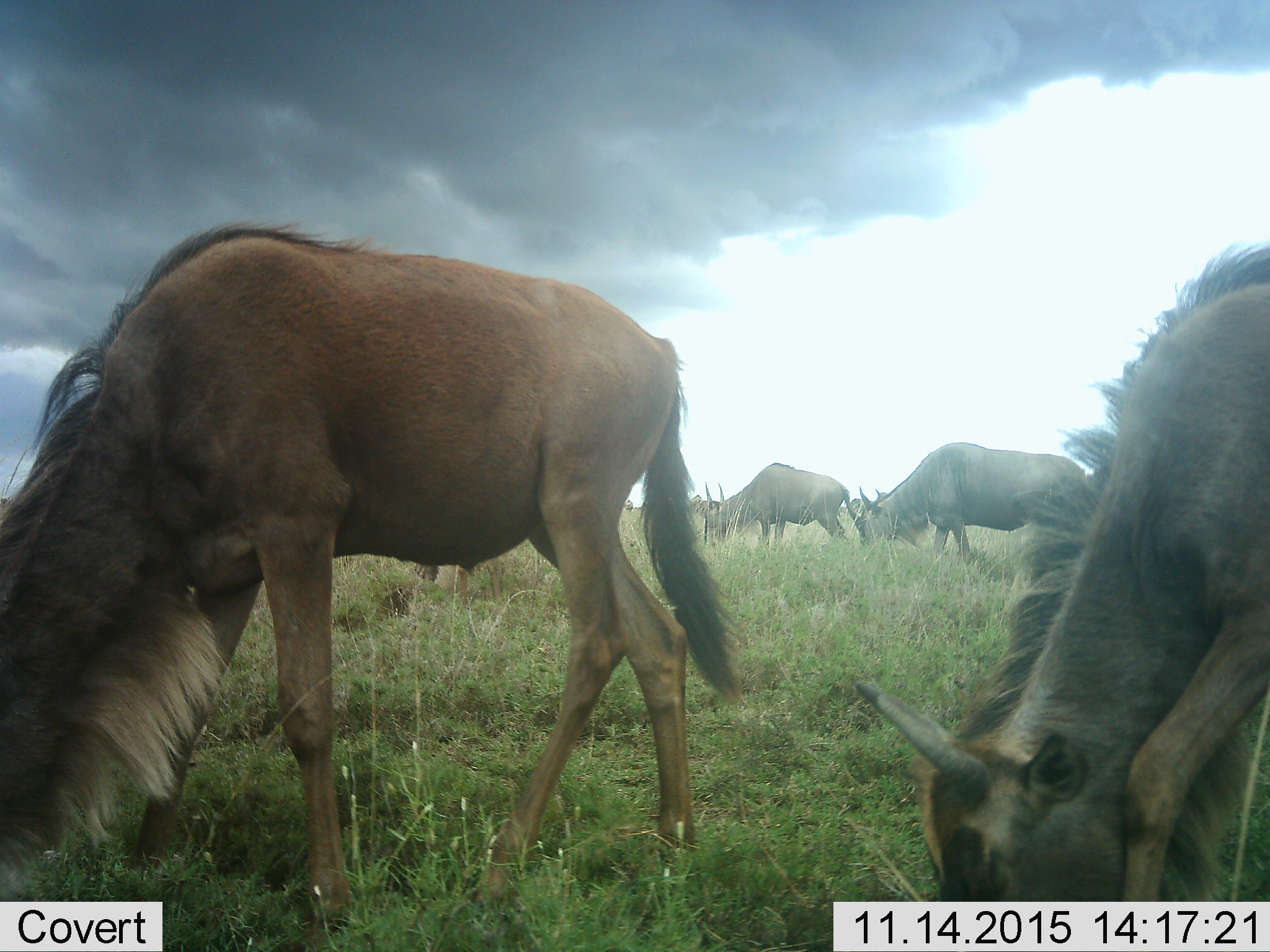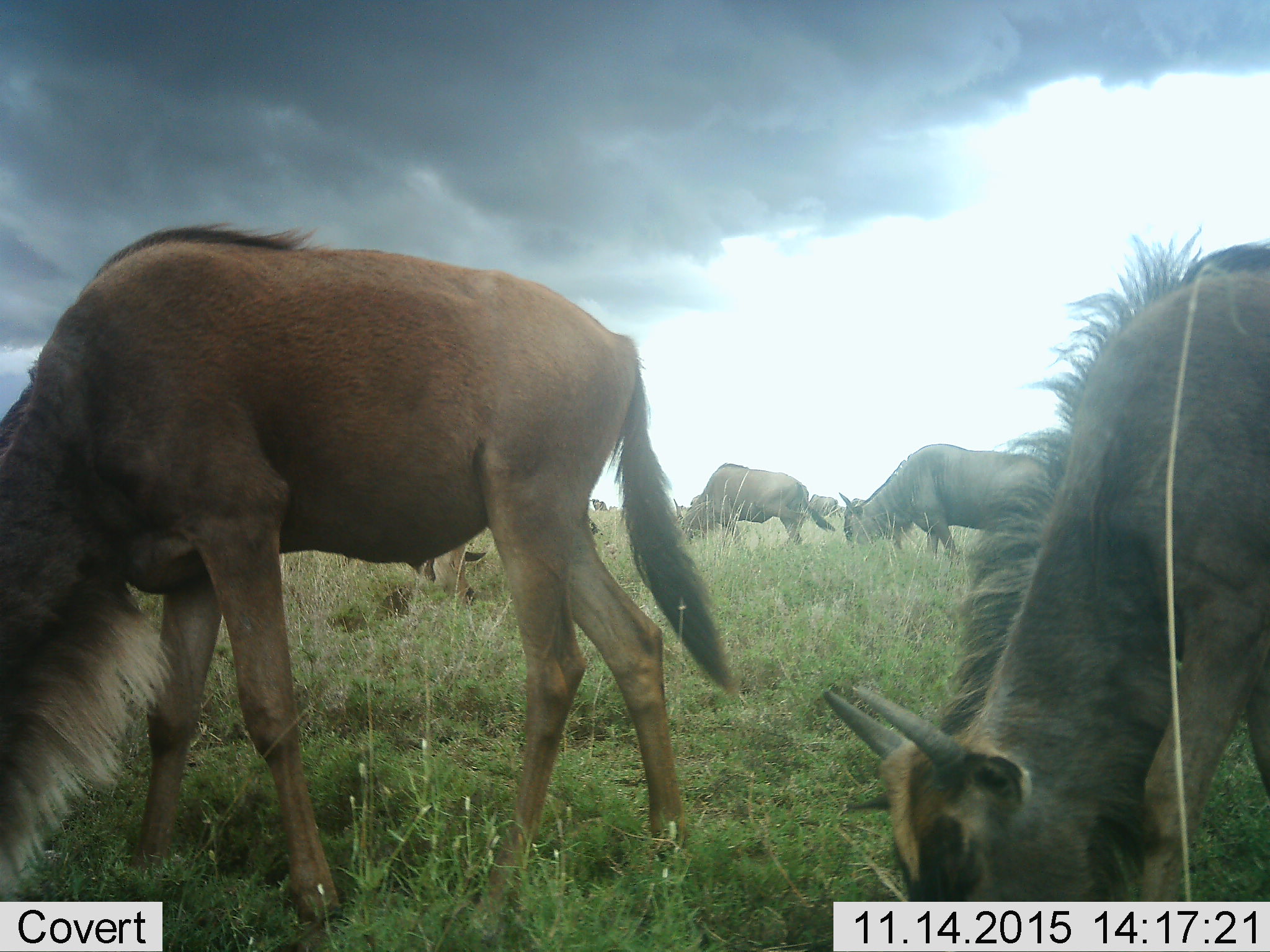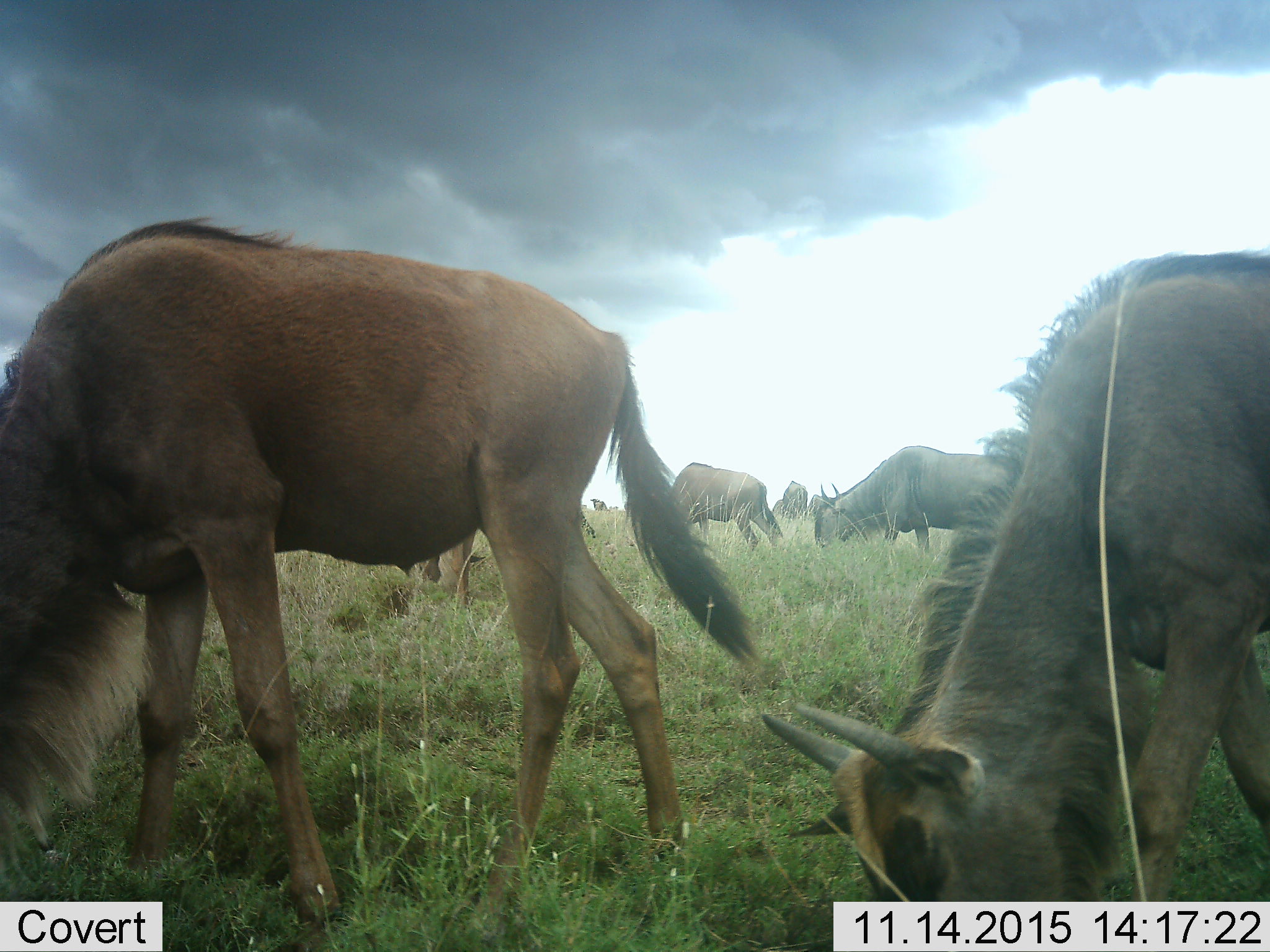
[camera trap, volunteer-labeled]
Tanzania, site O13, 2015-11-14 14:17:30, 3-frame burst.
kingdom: Animalia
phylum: Chordata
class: Mammalia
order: Artiodactyla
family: Bovidae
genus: Connochaetes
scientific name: Connochaetes taurinus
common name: blue wildebeest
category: wildebeest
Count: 8.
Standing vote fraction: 20%.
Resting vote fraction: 0%.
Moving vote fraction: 30%.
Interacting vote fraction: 0%.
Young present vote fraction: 20%.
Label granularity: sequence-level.